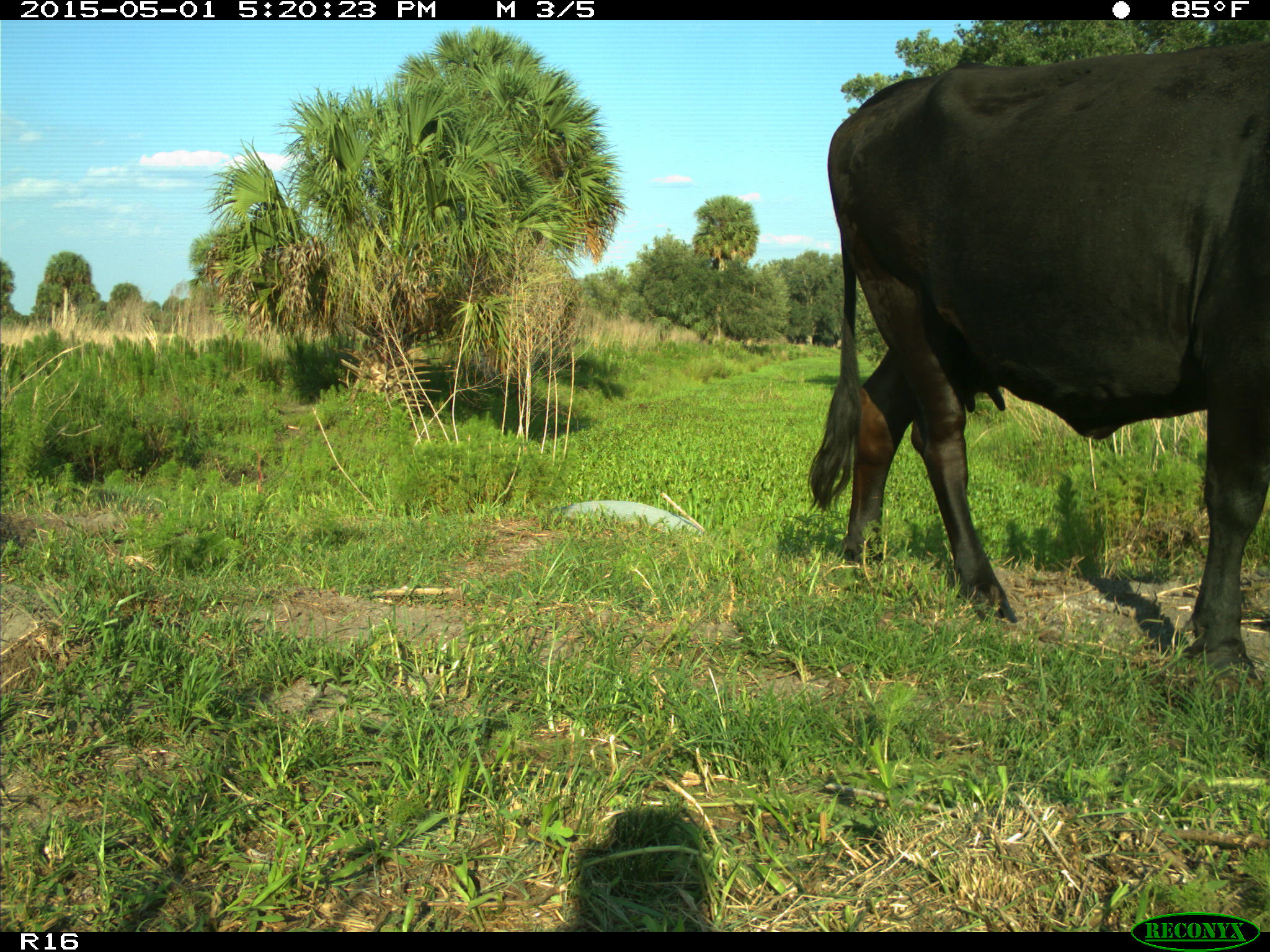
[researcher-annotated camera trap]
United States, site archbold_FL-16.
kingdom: Animalia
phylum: Chordata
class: Mammalia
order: Artiodactyla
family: Bovidae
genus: Bos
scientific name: Bos taurus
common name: domestic cow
Bos taurus (domestic cow).